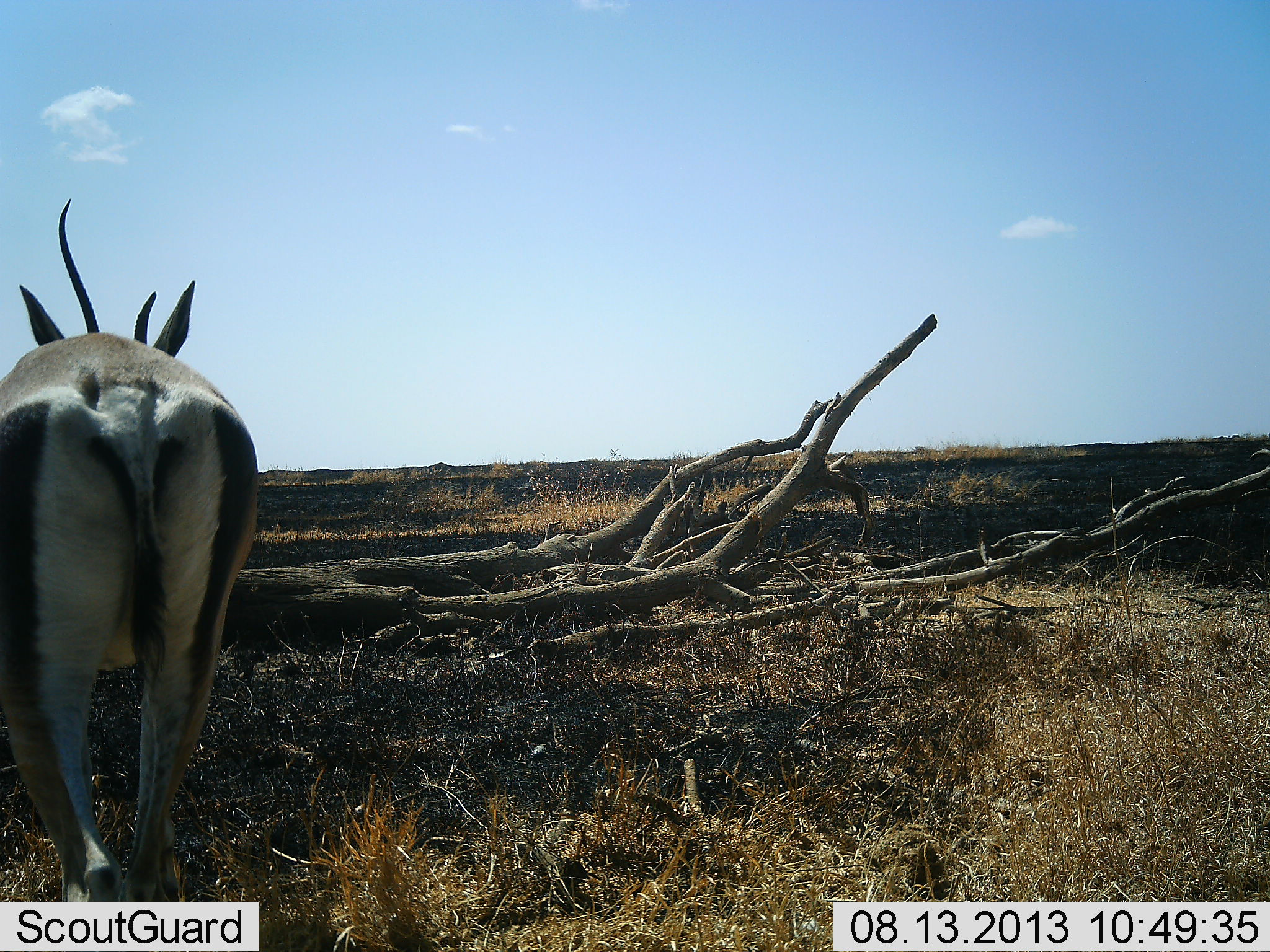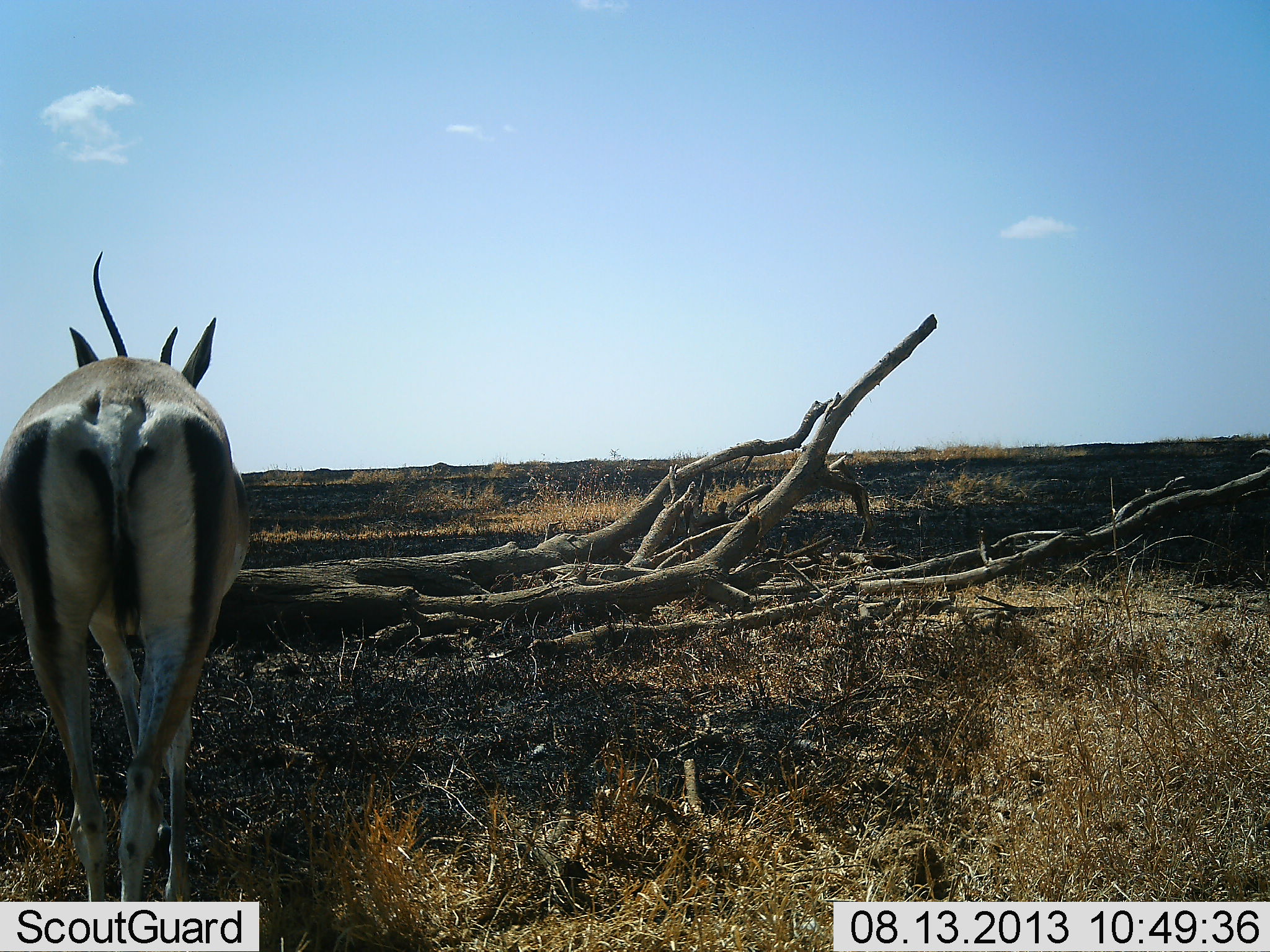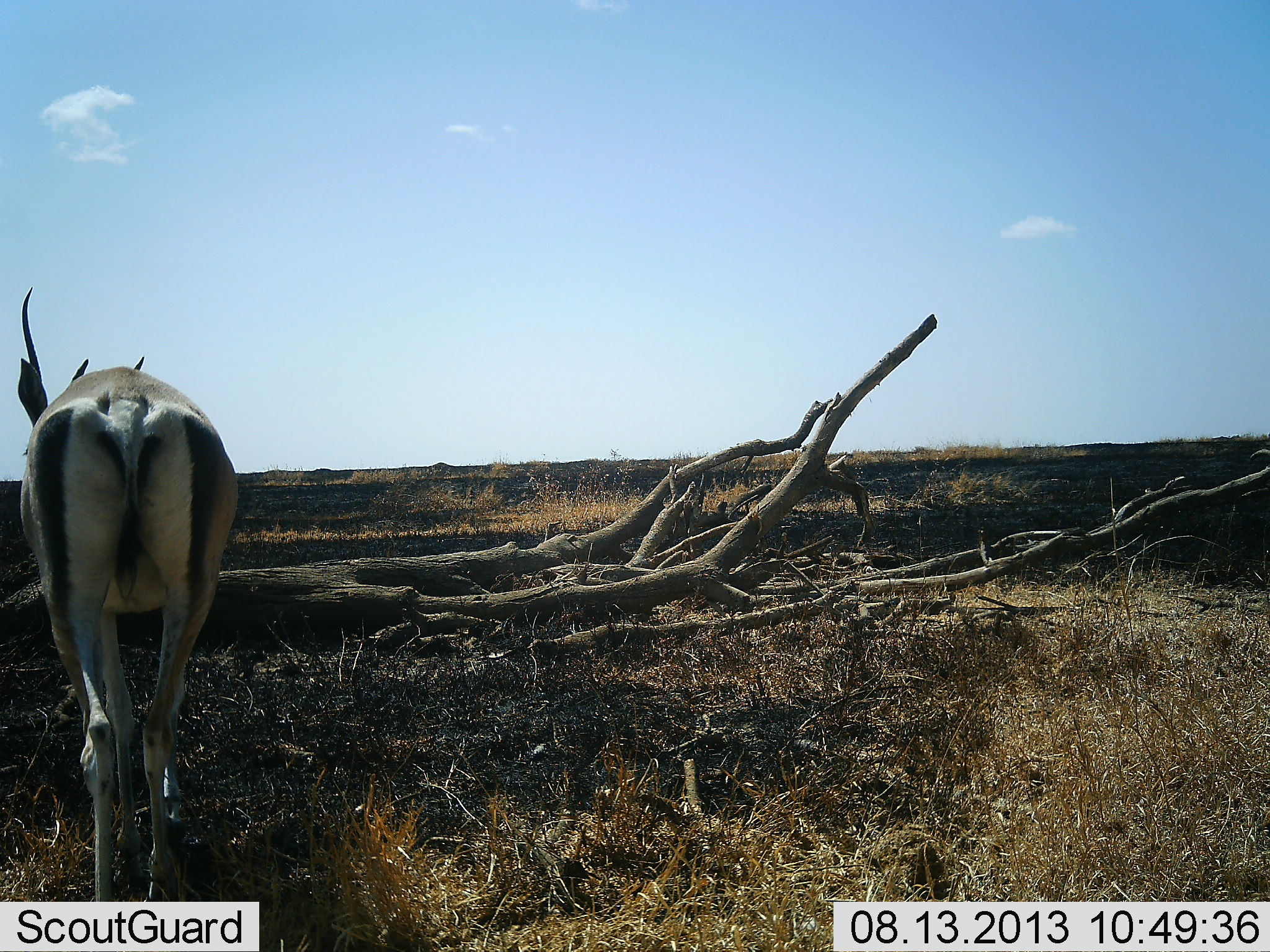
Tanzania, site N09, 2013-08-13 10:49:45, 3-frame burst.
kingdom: Animalia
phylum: Chordata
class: Mammalia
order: Artiodactyla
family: Bovidae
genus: Nanger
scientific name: Nanger granti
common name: grant's gazelle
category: gazellegrants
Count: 1.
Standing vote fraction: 10%.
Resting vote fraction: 0%.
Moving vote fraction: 90%.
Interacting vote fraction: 0%.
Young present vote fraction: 0%.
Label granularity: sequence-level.